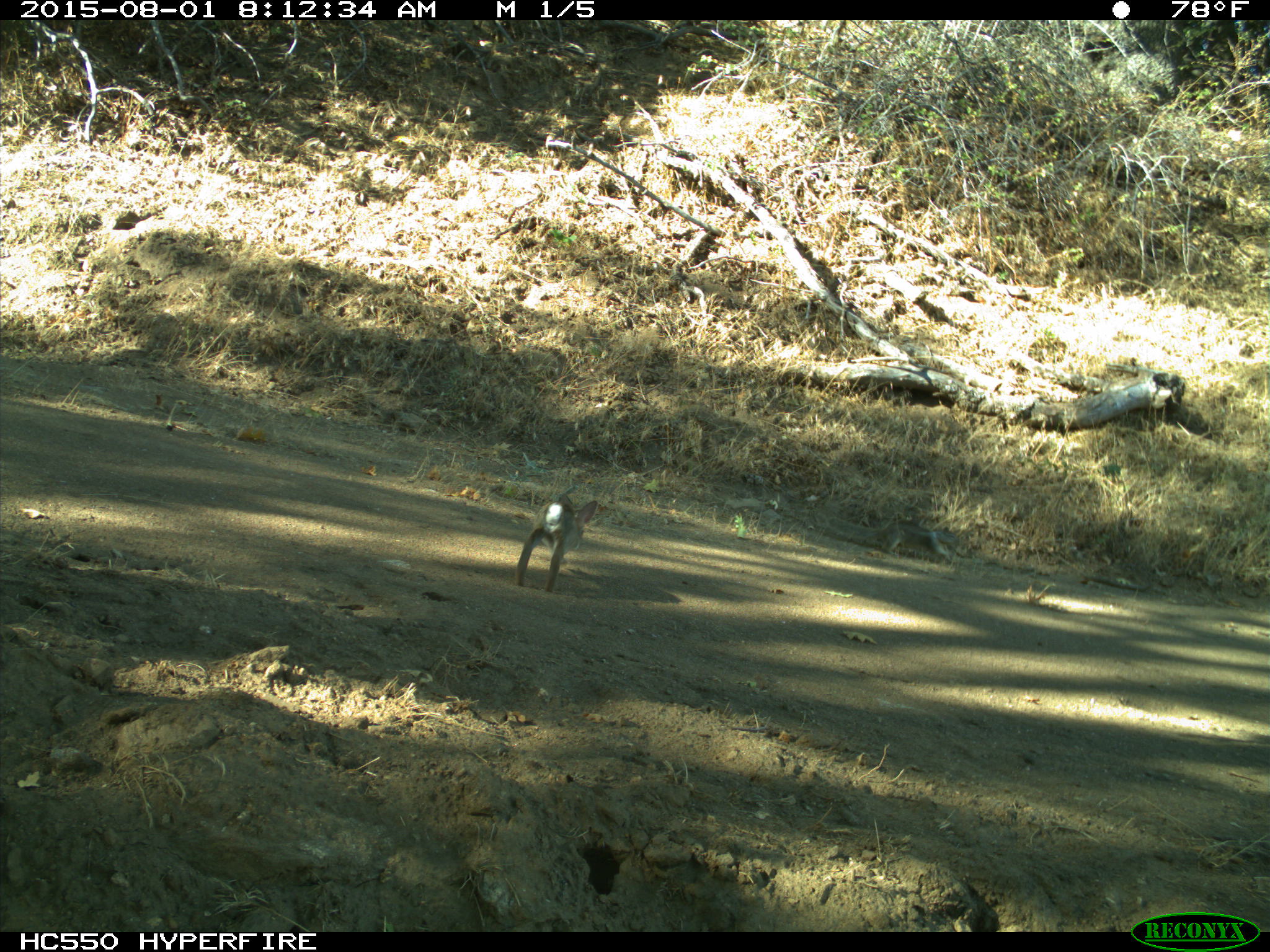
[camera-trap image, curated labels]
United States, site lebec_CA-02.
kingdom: Animalia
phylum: Chordata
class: Mammalia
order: Lagomorpha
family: Leporidae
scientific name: Leporidae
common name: rabbits and hares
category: unidentified rabbit